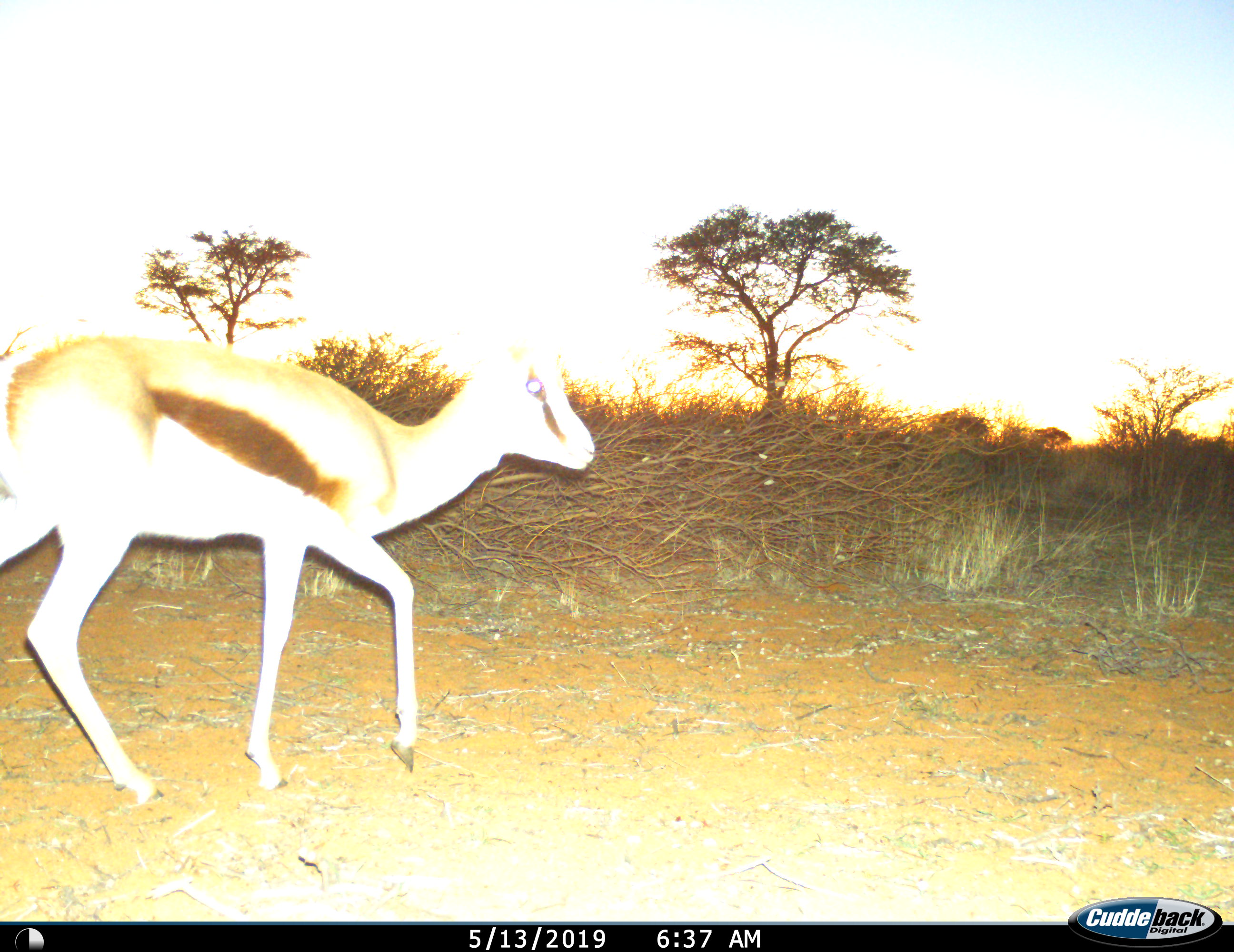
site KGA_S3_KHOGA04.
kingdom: Animalia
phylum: Chordata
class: Mammalia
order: Artiodactyla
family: Bovidae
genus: Antidorcas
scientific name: Antidorcas marsupialis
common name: springbok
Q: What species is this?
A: Springbok (Antidorcas marsupialis).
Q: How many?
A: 1.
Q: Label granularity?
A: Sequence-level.